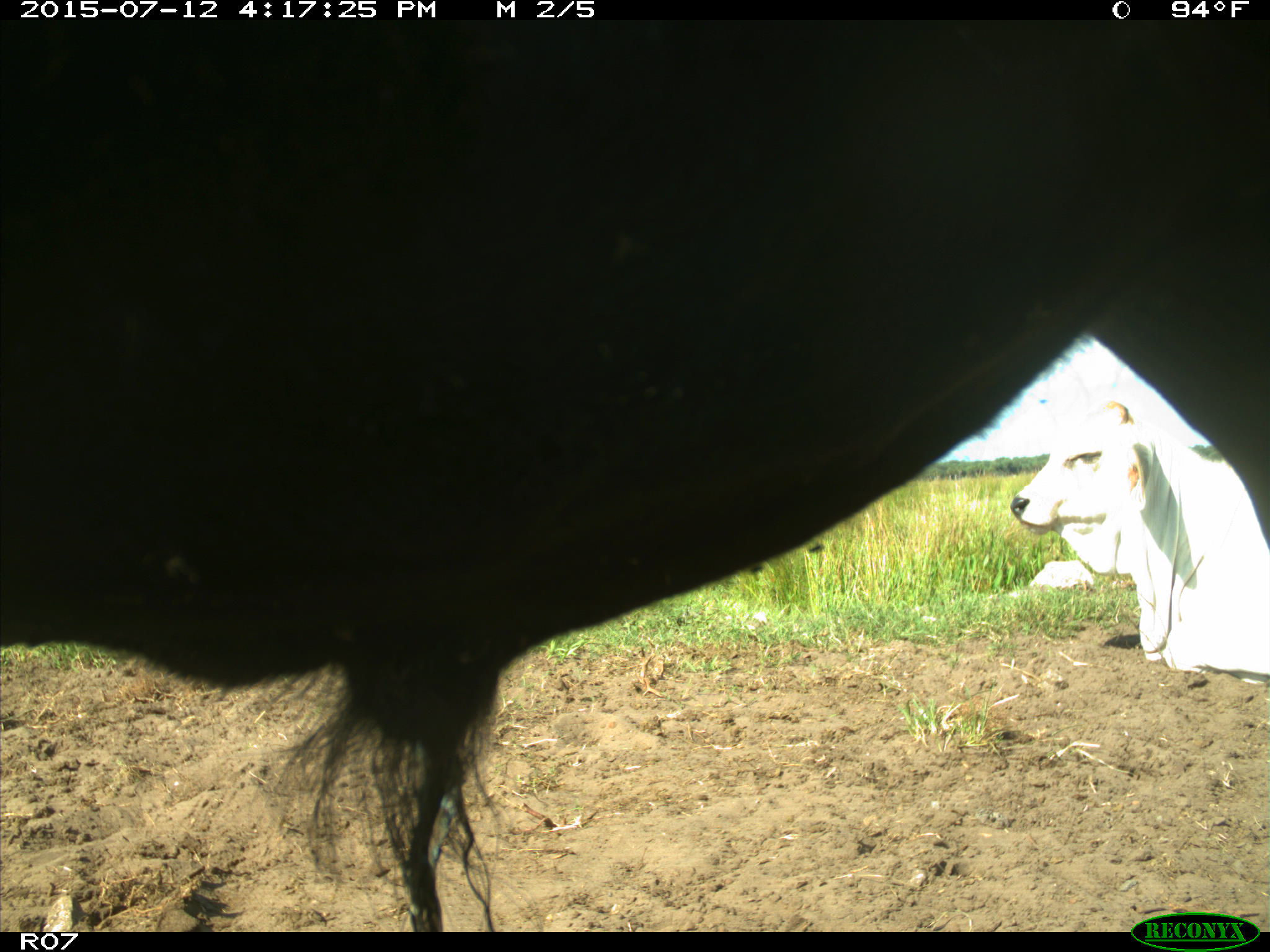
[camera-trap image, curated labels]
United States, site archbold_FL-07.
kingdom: Animalia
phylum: Chordata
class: Mammalia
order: Artiodactyla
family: Bovidae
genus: Bos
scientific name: Bos taurus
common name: domestic cow